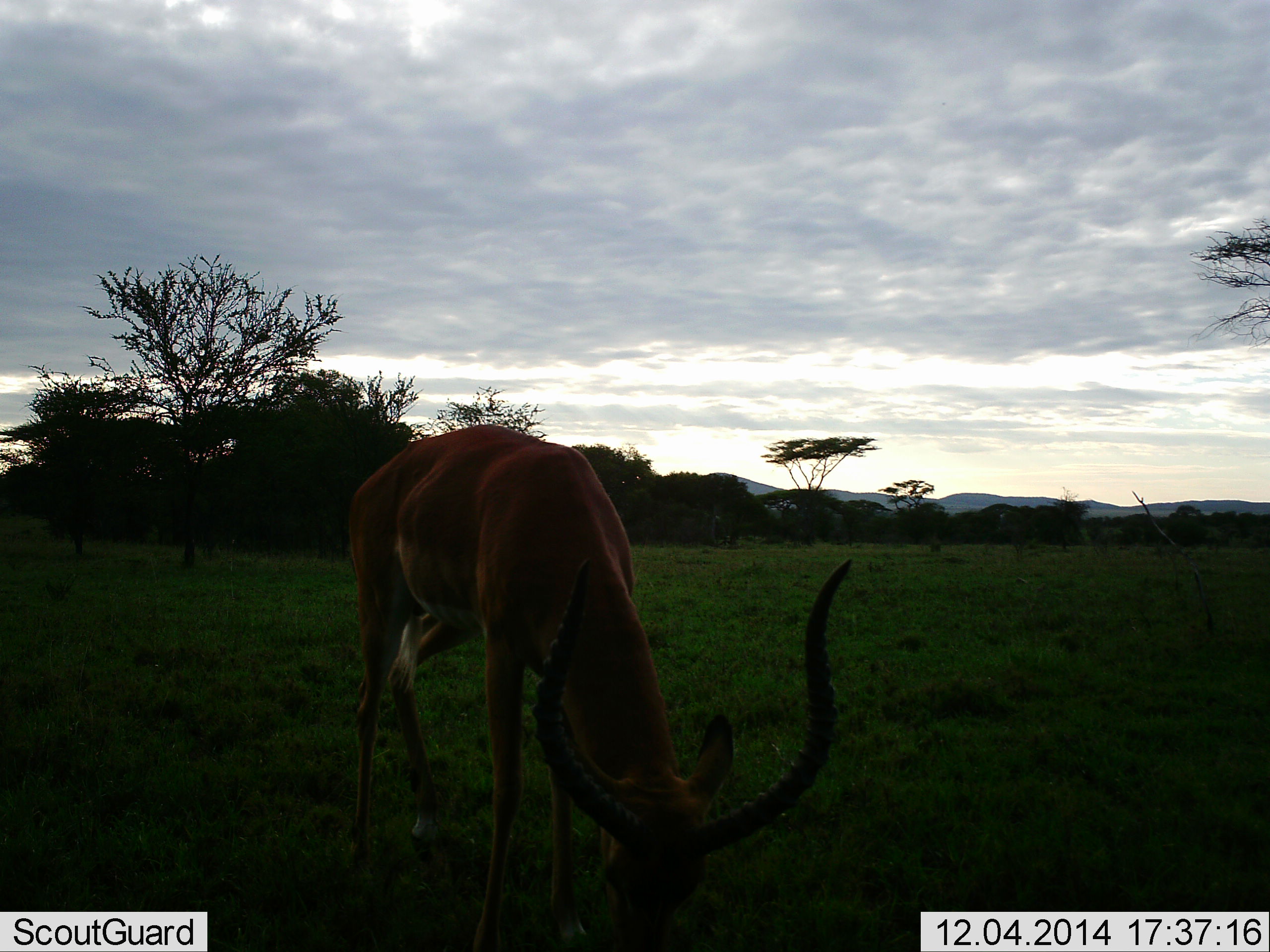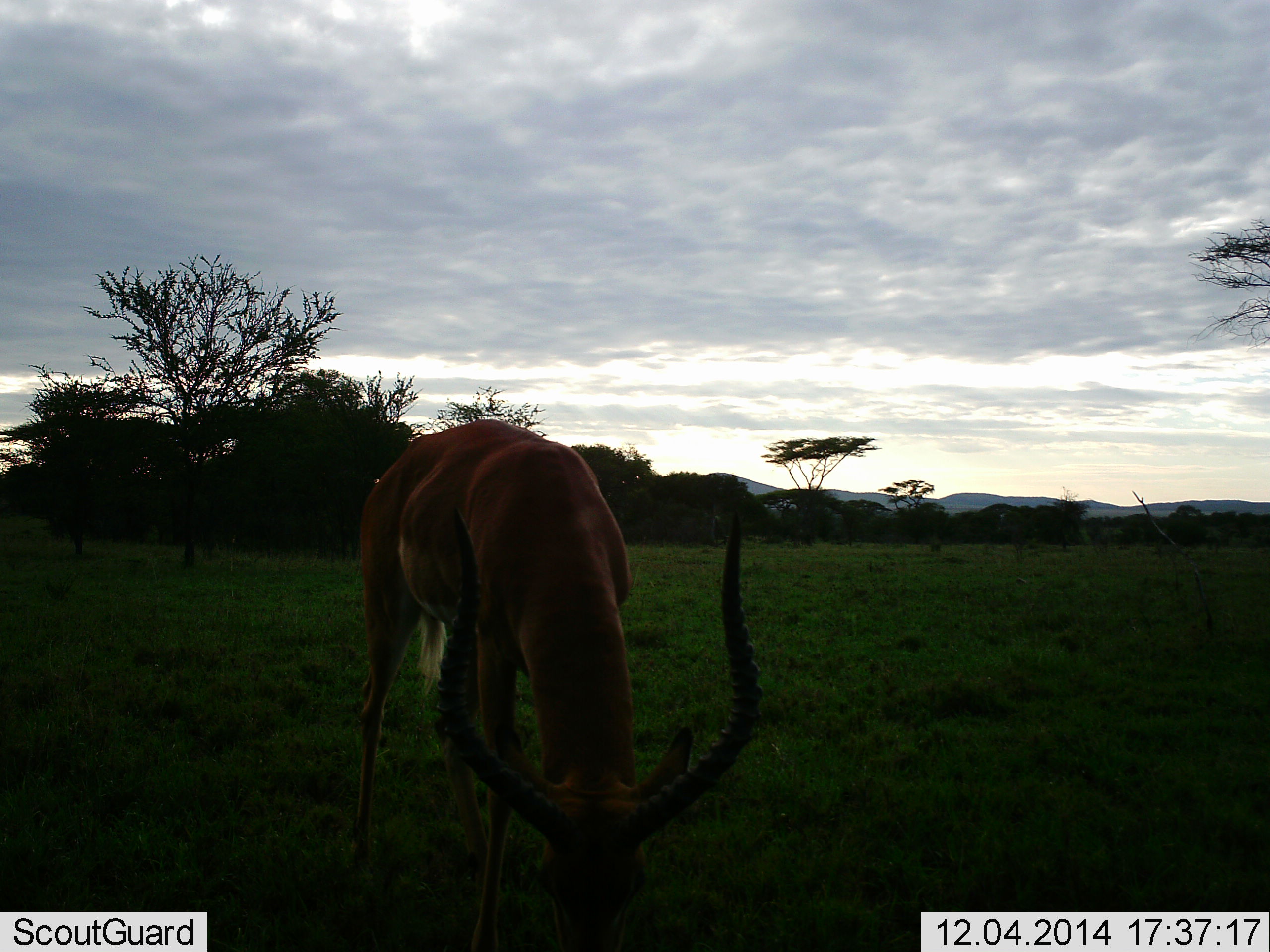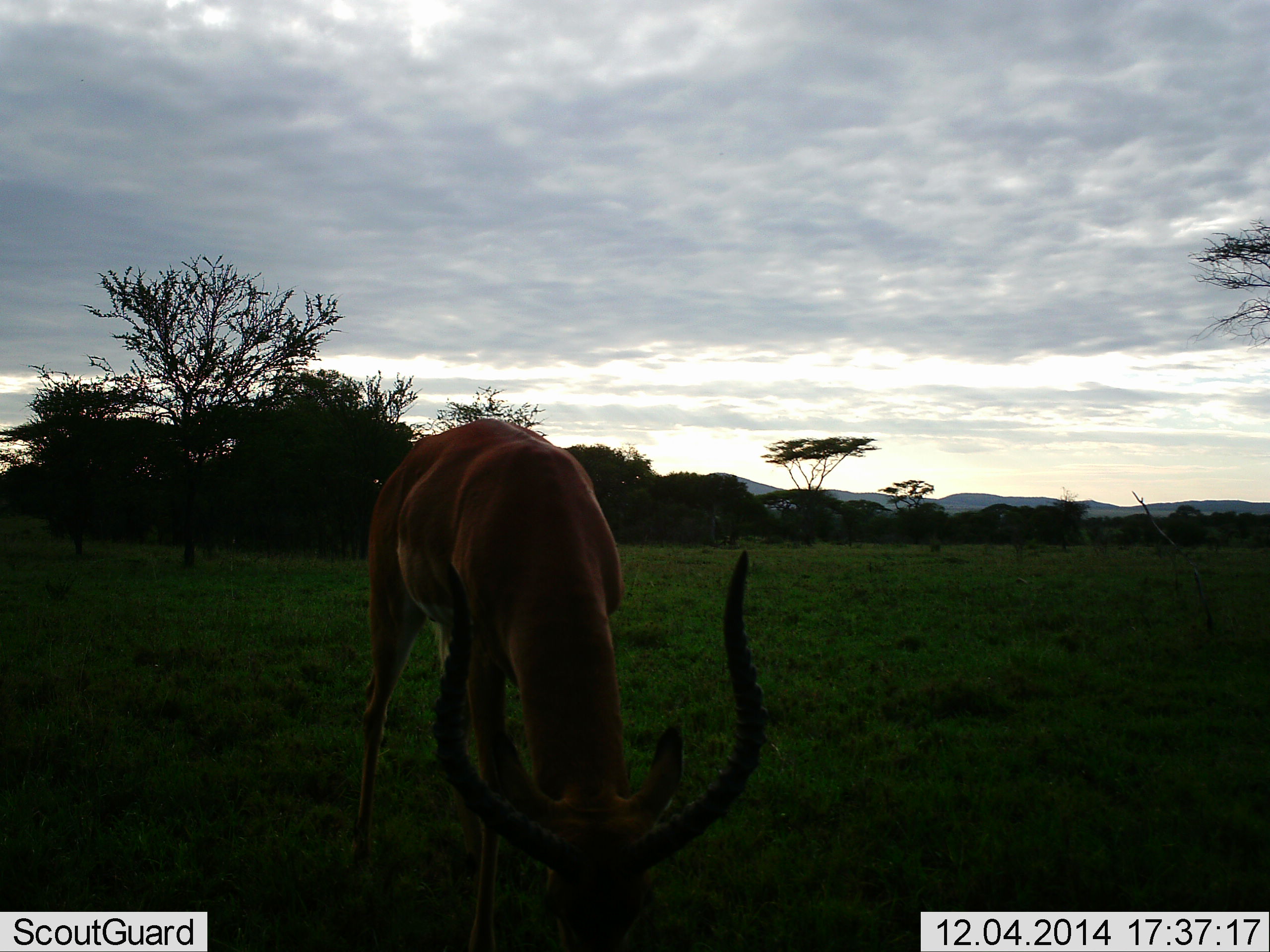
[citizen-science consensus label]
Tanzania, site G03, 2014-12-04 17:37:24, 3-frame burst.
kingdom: Animalia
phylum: Chordata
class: Mammalia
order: Artiodactyla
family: Bovidae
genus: Aepyceros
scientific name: Aepyceros melampus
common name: impala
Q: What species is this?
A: Impala (Aepyceros melampus).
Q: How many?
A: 1.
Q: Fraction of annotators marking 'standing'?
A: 20%.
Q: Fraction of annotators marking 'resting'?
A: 0%.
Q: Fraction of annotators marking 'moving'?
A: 0%.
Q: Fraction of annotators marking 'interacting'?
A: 0%.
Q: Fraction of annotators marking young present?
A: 0%.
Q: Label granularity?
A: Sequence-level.